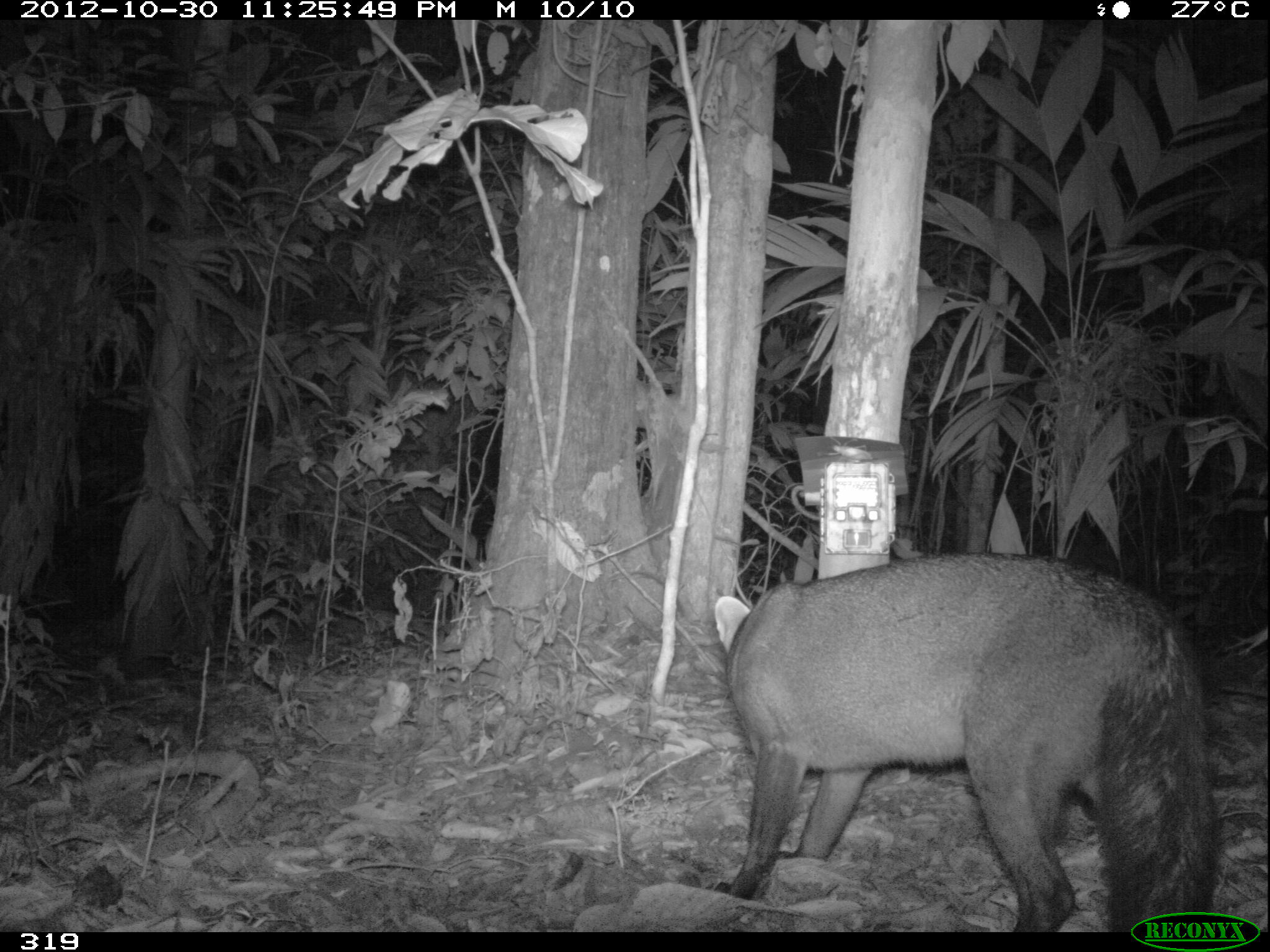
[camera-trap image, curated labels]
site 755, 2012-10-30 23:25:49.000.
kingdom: Animalia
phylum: Chordata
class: Mammalia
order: Carnivora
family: Canidae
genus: Atelocynus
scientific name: Atelocynus microtis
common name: short-eared dog